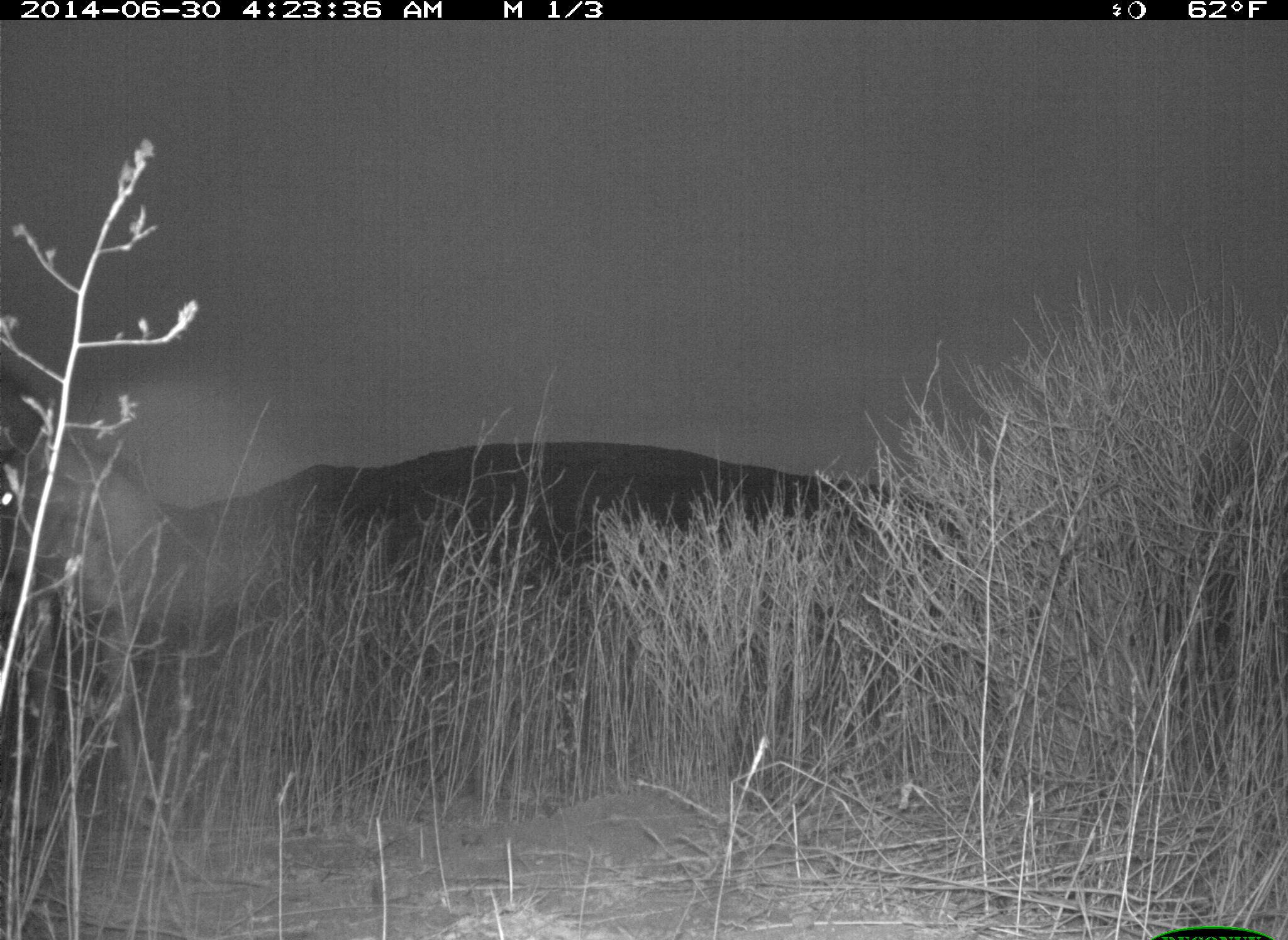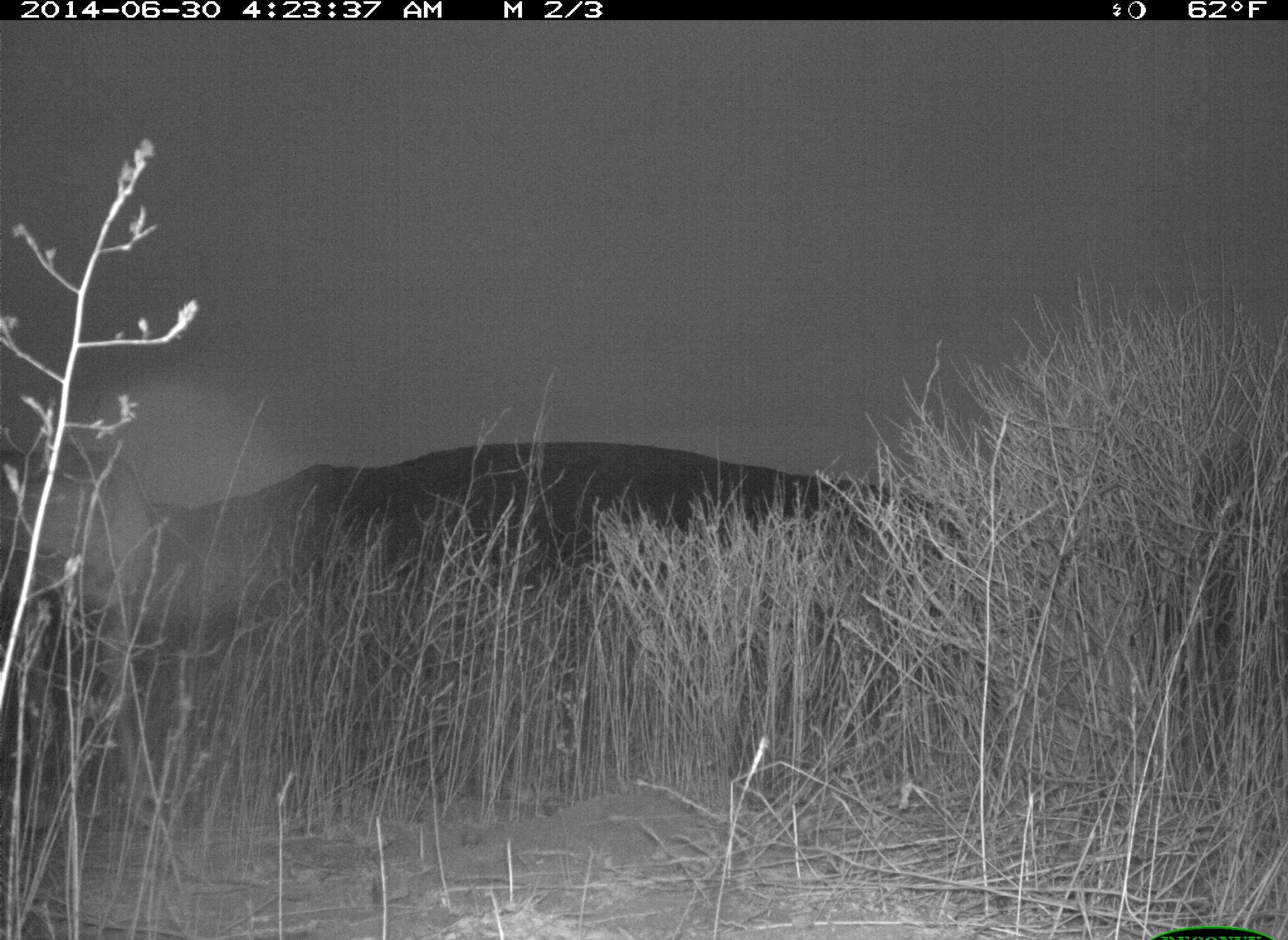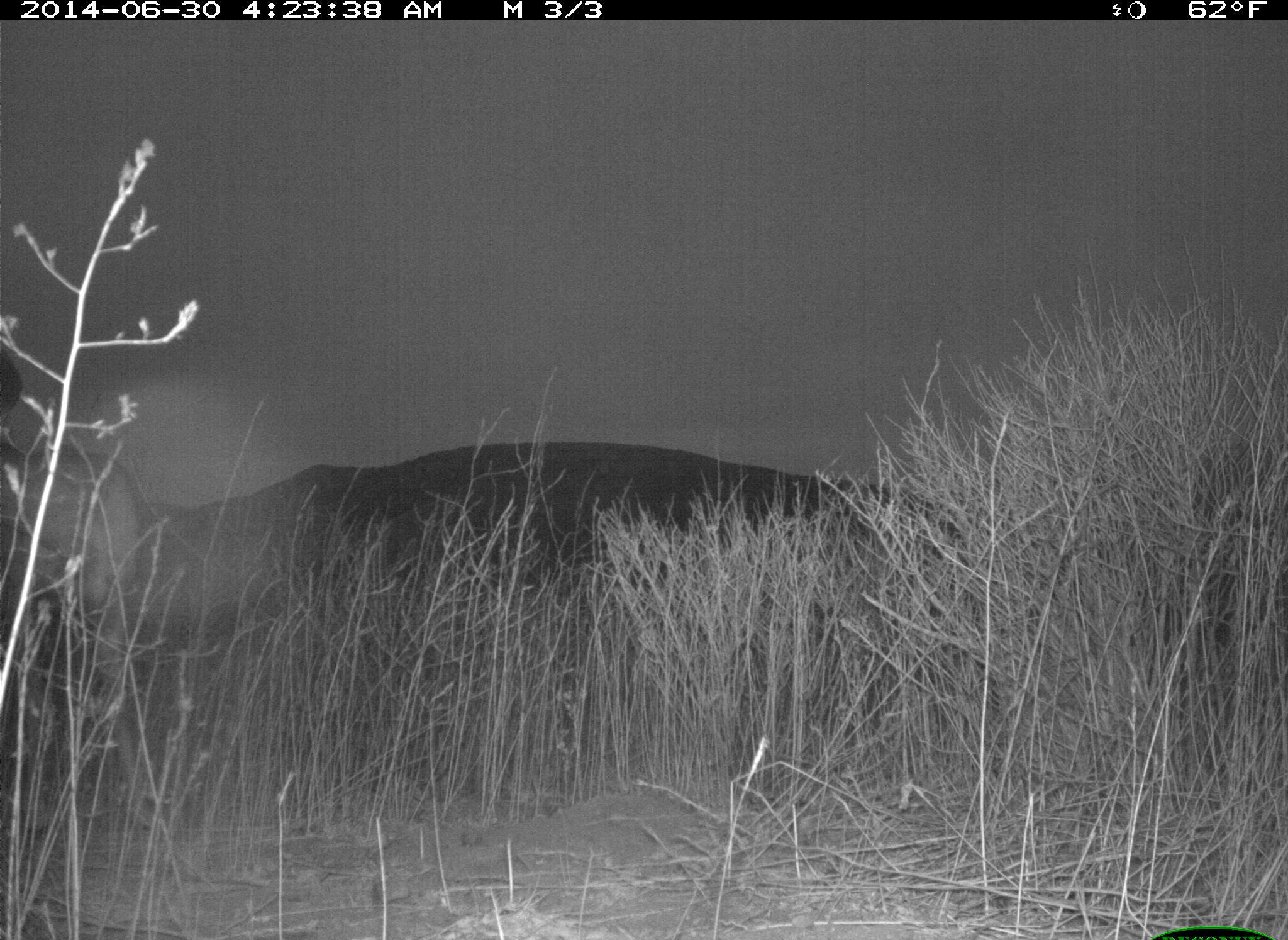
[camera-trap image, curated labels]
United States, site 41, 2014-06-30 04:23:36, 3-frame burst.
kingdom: Animalia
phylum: Chordata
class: Mammalia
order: Artiodactyla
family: Cervidae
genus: Odocoileus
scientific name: Odocoileus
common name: deer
Deer (Odocoileus).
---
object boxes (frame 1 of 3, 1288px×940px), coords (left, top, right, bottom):
deer: (0, 393, 155, 837)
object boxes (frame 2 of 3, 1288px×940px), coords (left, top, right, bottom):
deer: (0, 436, 152, 869)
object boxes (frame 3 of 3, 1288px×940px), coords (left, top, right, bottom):
deer: (0, 341, 143, 875)